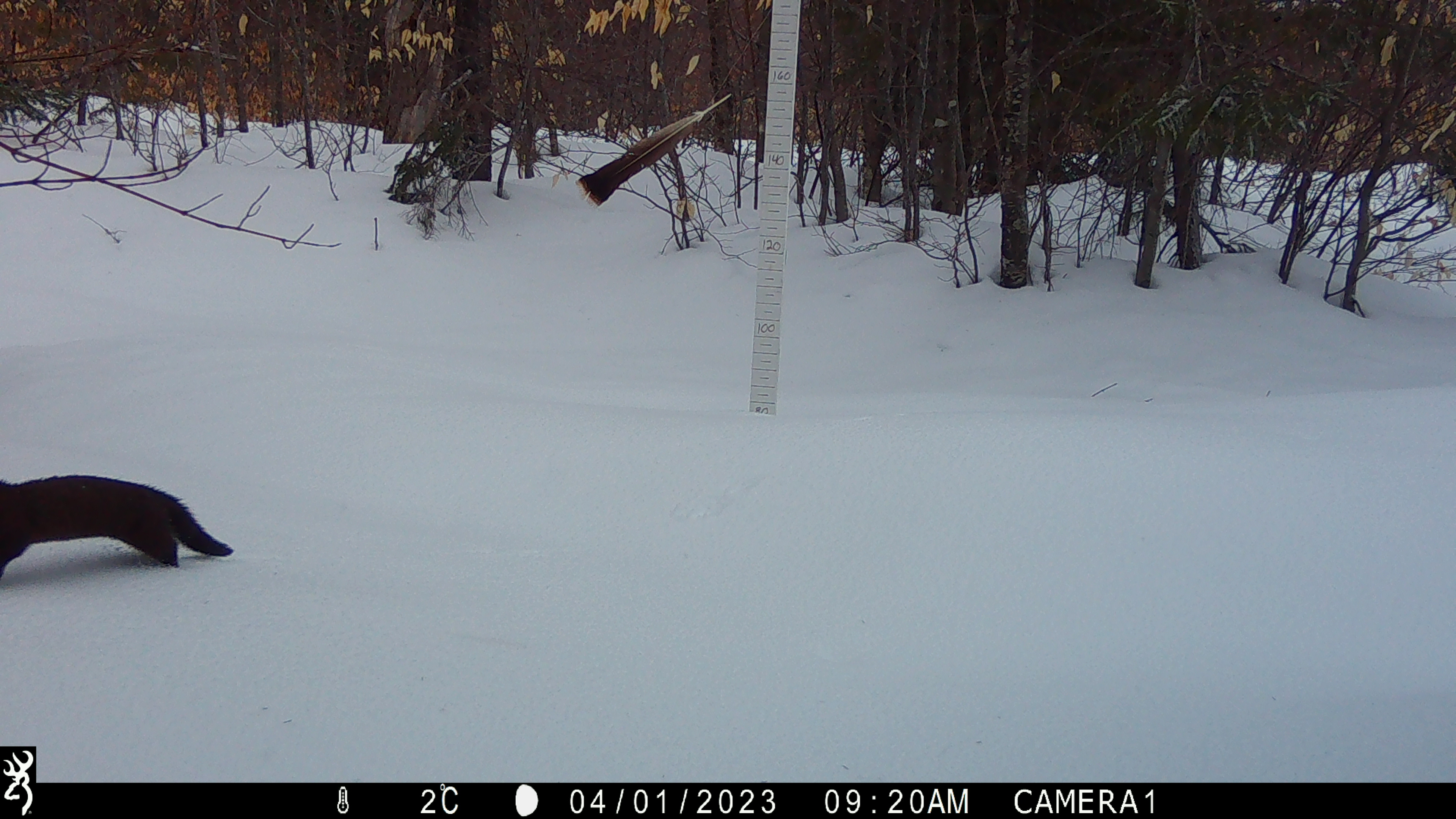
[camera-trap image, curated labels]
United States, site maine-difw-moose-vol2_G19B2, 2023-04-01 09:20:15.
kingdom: Animalia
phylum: Chordata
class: Mammalia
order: Carnivora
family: Mustelidae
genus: Pekania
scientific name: Pekania pennanti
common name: fisher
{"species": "fisher (Pekania pennanti)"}